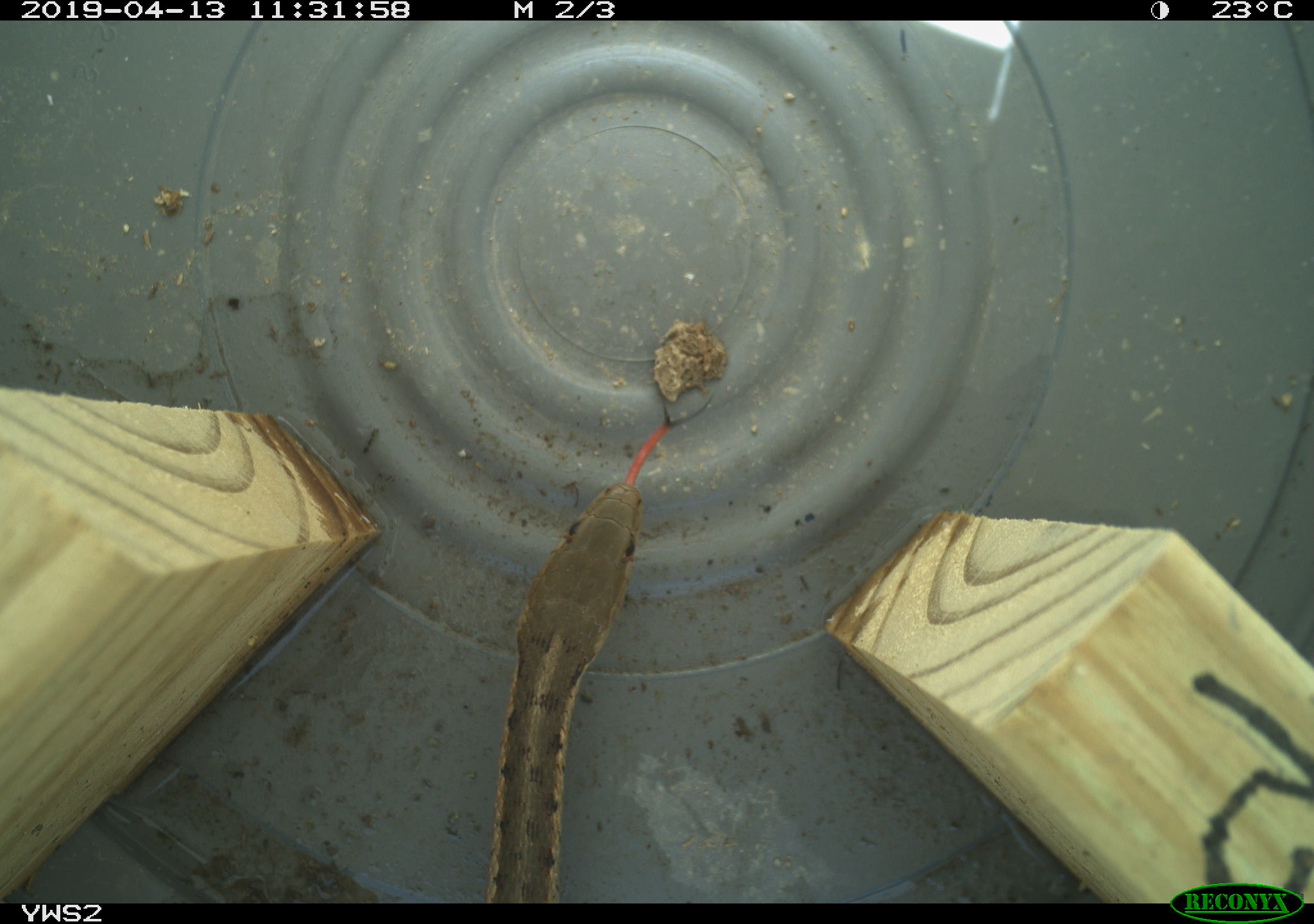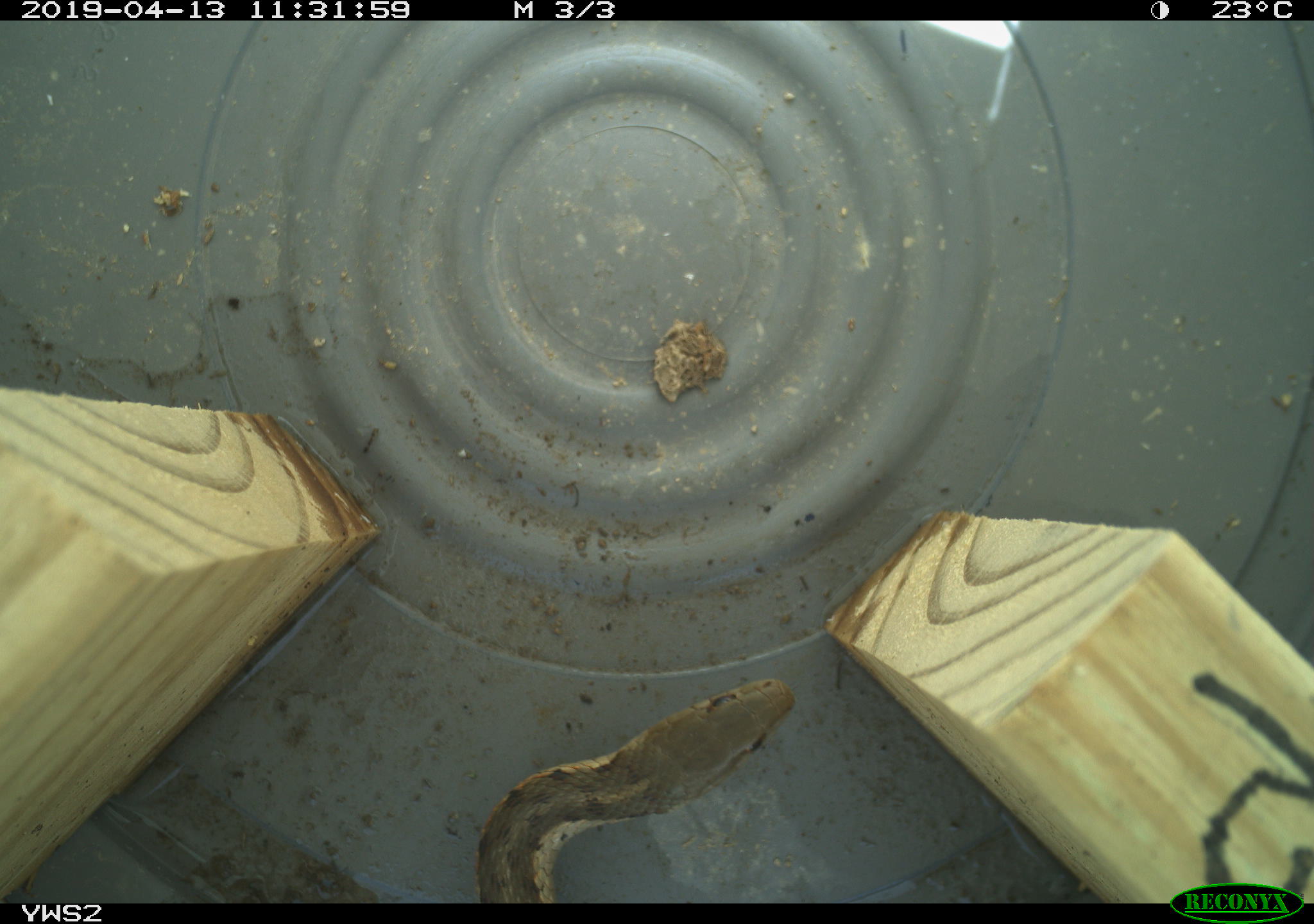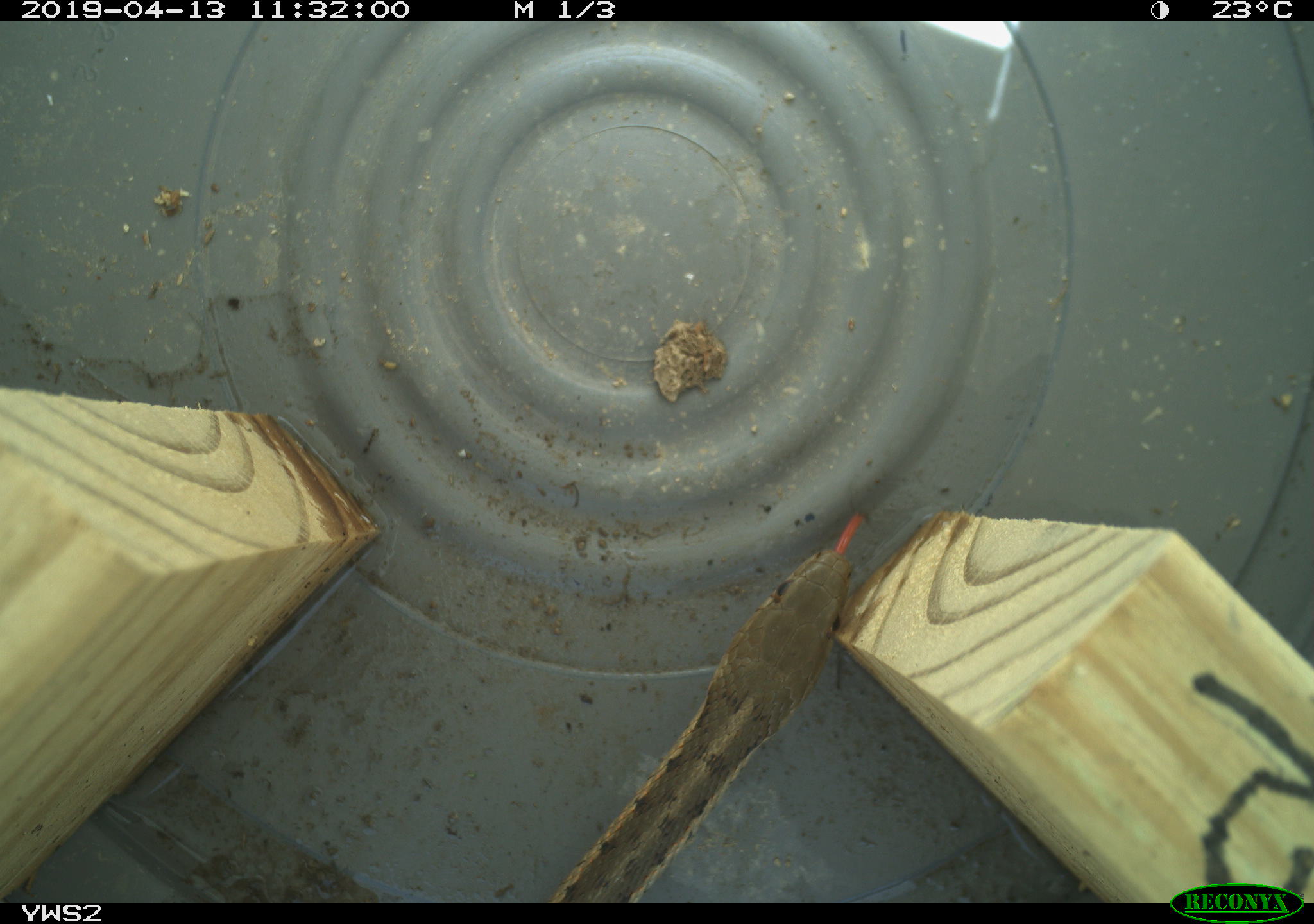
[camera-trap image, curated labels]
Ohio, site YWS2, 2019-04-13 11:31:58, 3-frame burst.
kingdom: Animalia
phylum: Chordata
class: Reptilia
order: Squamata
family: Colubridae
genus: Thamnophis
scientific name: Thamnophis sirtalis sirtalis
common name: eastern gartersnake